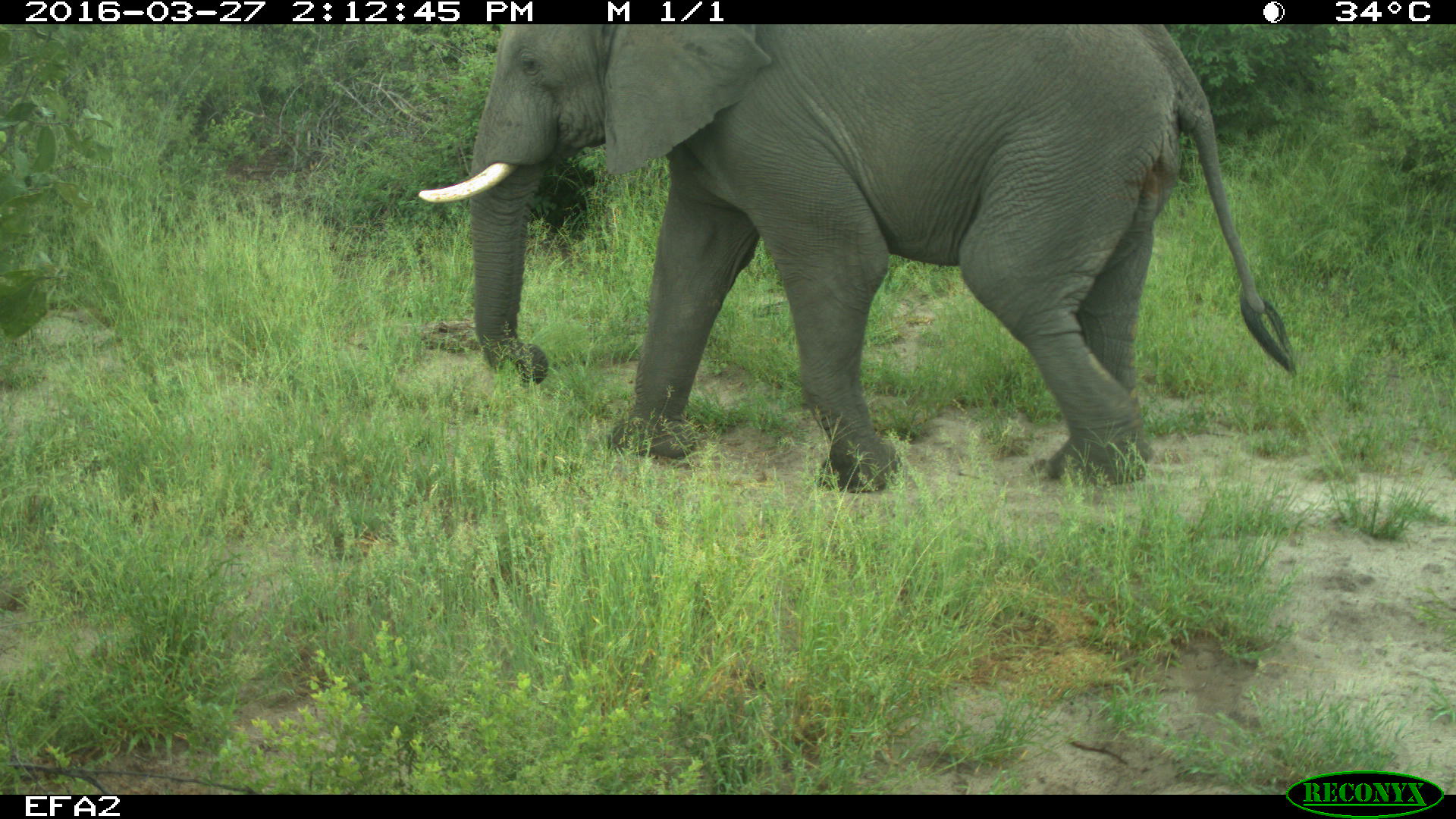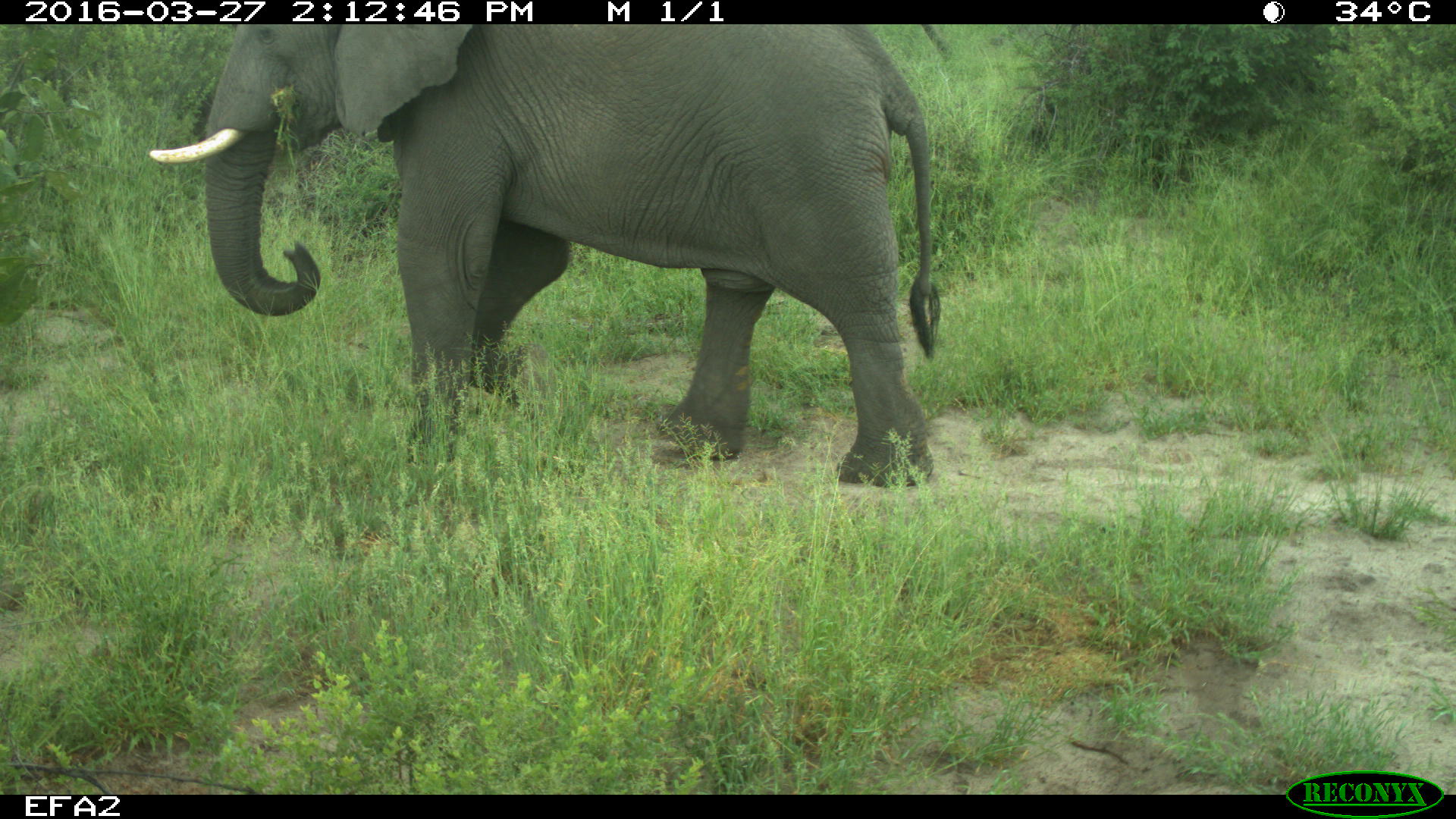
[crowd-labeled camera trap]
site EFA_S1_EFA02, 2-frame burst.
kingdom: Animalia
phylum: Chordata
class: Mammalia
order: Proboscidea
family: Elephantidae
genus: Loxodonta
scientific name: Loxodonta africana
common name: african bush elephant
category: elephant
Elephant (african bush elephant) (Loxodonta africana), count 1. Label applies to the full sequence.